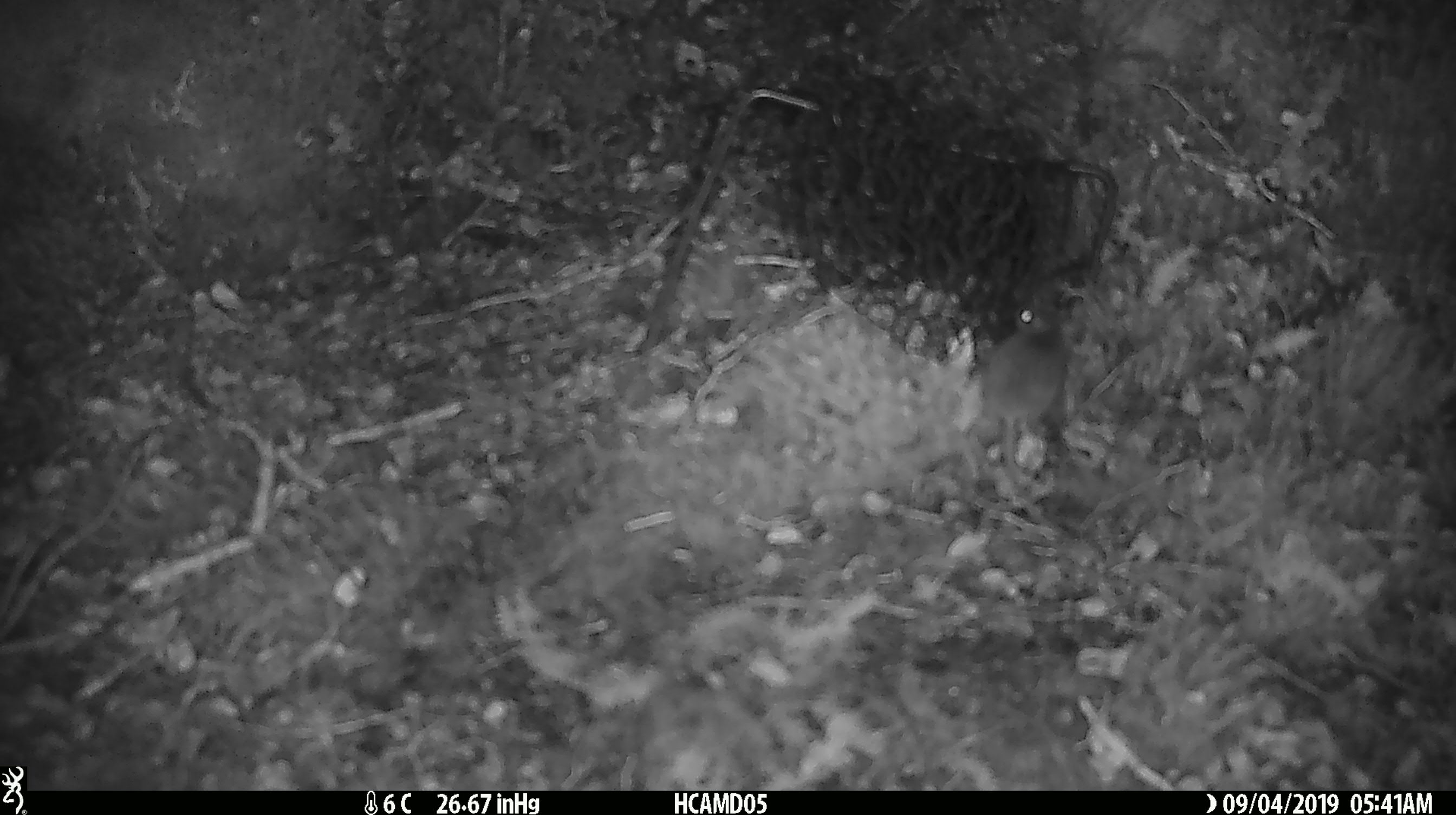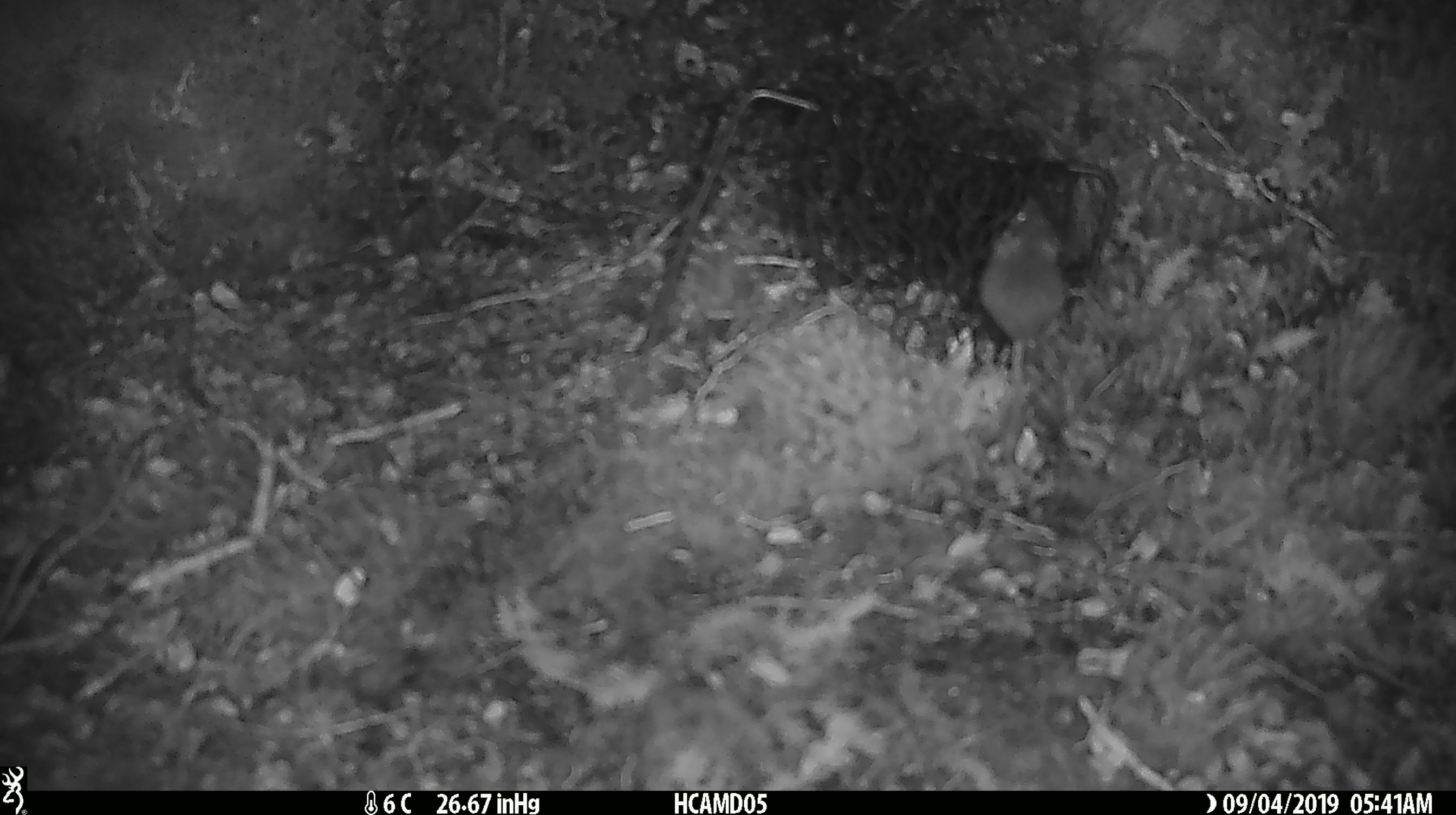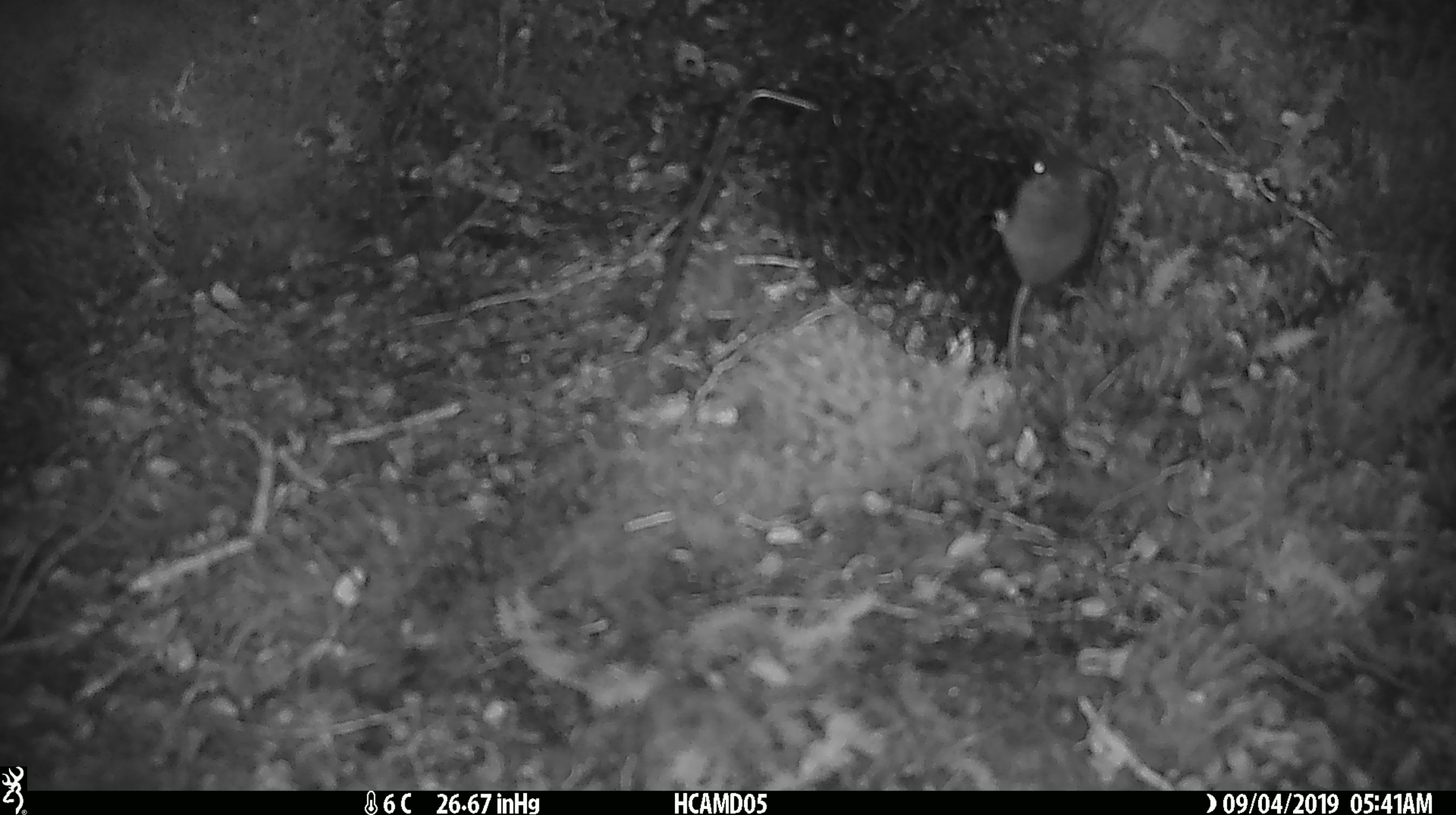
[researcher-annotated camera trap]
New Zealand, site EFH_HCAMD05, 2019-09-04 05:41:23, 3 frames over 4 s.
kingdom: Animalia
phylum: Chordata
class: Mammalia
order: Rodentia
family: Muridae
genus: Mus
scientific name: Mus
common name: mouse